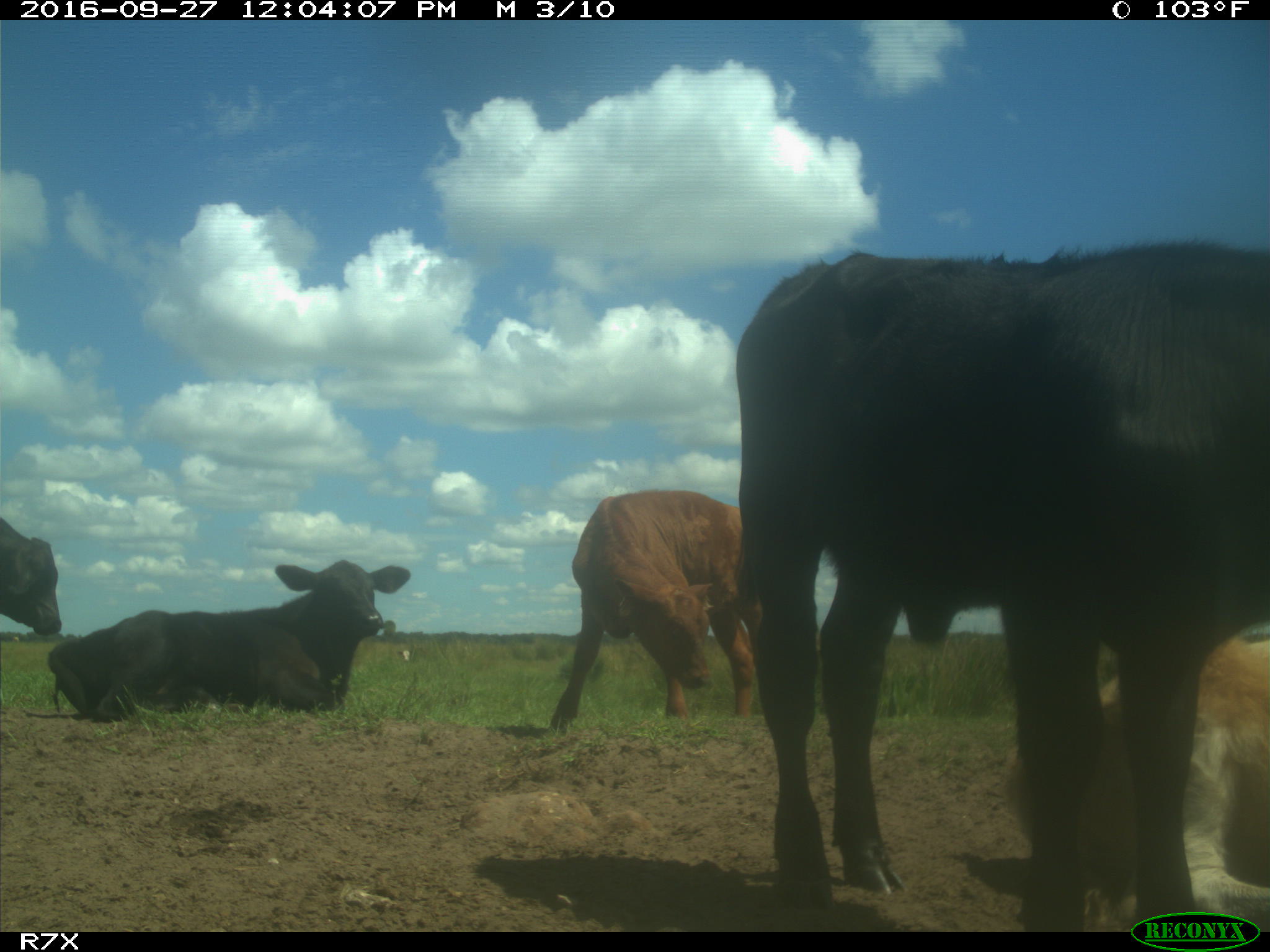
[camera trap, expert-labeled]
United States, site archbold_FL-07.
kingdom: Animalia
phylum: Chordata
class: Mammalia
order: Artiodactyla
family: Bovidae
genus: Bos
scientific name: Bos taurus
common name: domestic cow